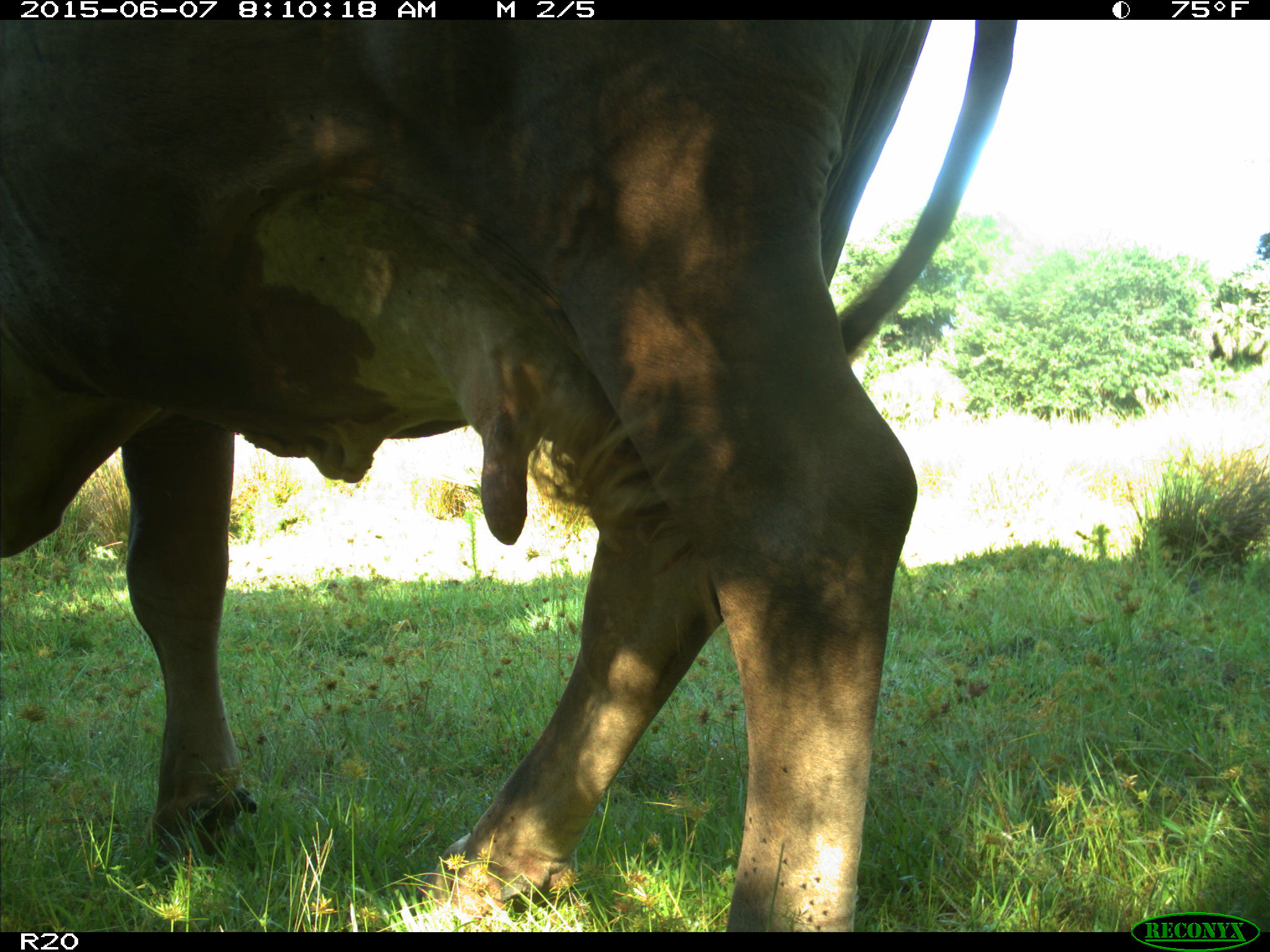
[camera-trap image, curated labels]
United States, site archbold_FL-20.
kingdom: Animalia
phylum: Chordata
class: Mammalia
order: Artiodactyla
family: Bovidae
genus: Bos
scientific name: Bos taurus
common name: domestic cow